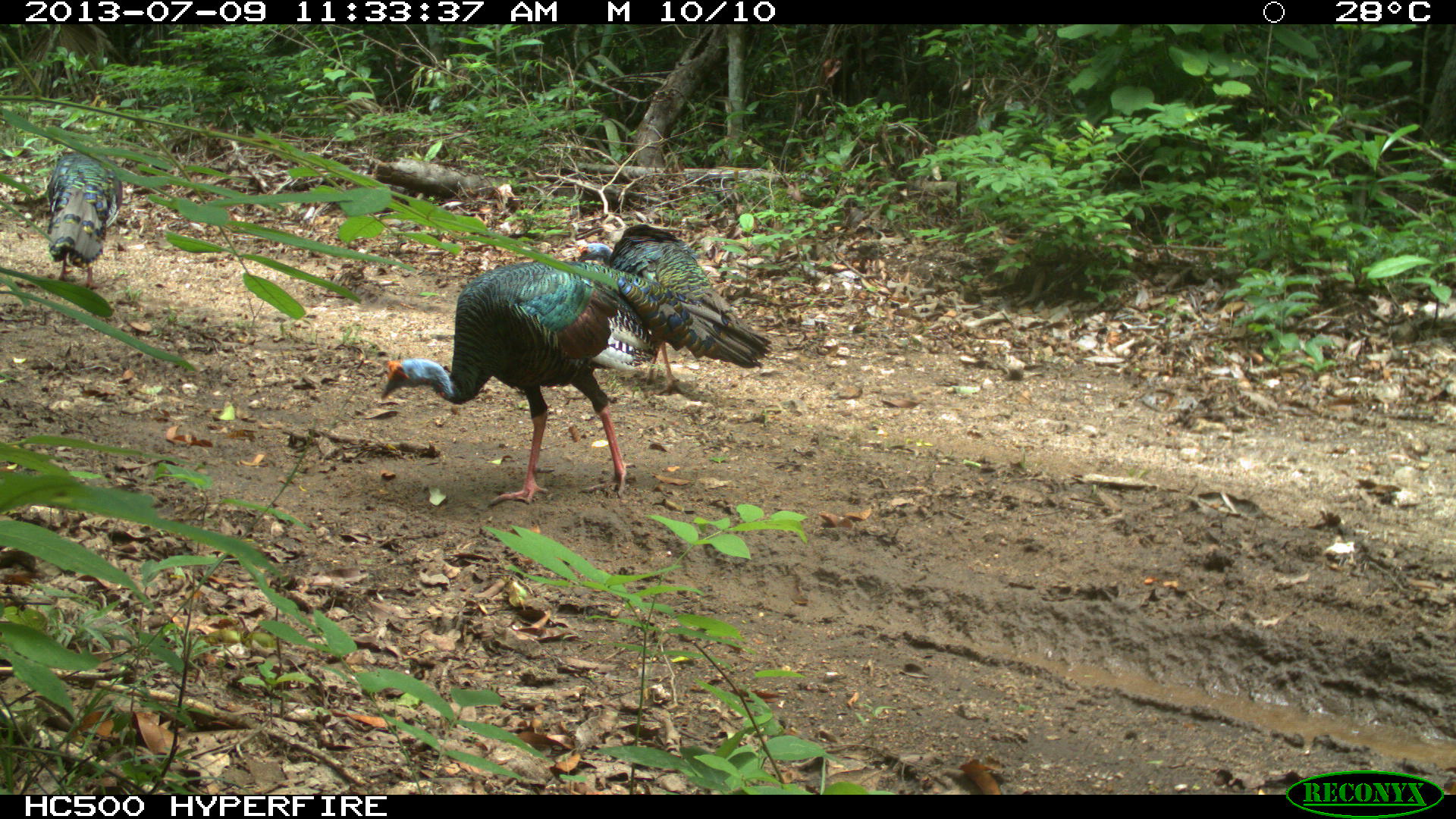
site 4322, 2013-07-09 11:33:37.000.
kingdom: Animalia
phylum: Chordata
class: Aves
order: Galliformes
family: Phasianidae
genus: Meleagris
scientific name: Meleagris ocellata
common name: ocellated turkey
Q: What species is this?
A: Meleagris ocellata (ocellated turkey).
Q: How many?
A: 4.